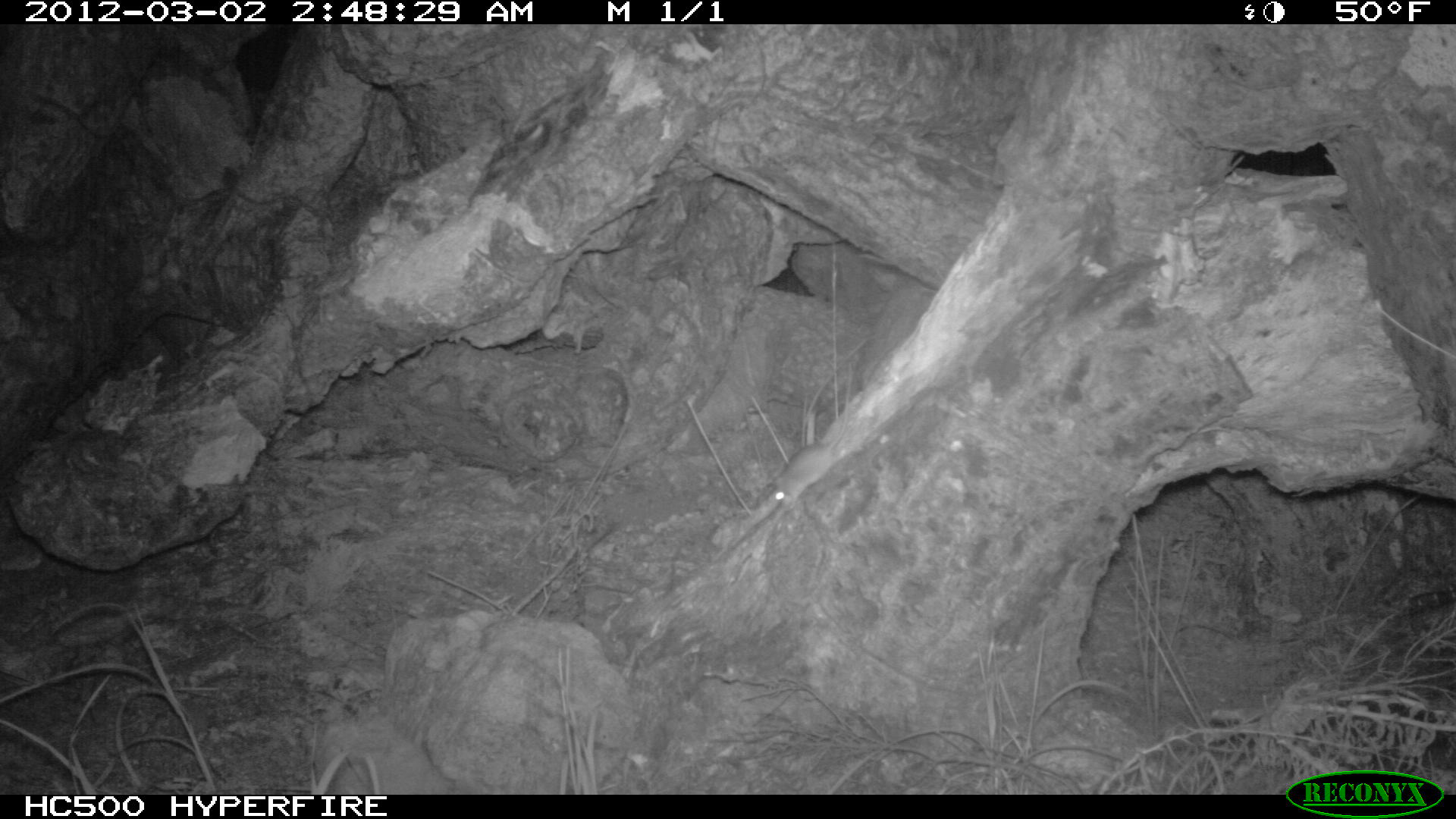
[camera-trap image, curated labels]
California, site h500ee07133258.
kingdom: Animalia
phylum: Chordata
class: Mammalia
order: Rodentia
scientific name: Rodentia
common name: rodent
Rodent (Rodentia).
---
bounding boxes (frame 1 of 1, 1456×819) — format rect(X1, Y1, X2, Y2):
rodent: rect(764, 360, 852, 512)